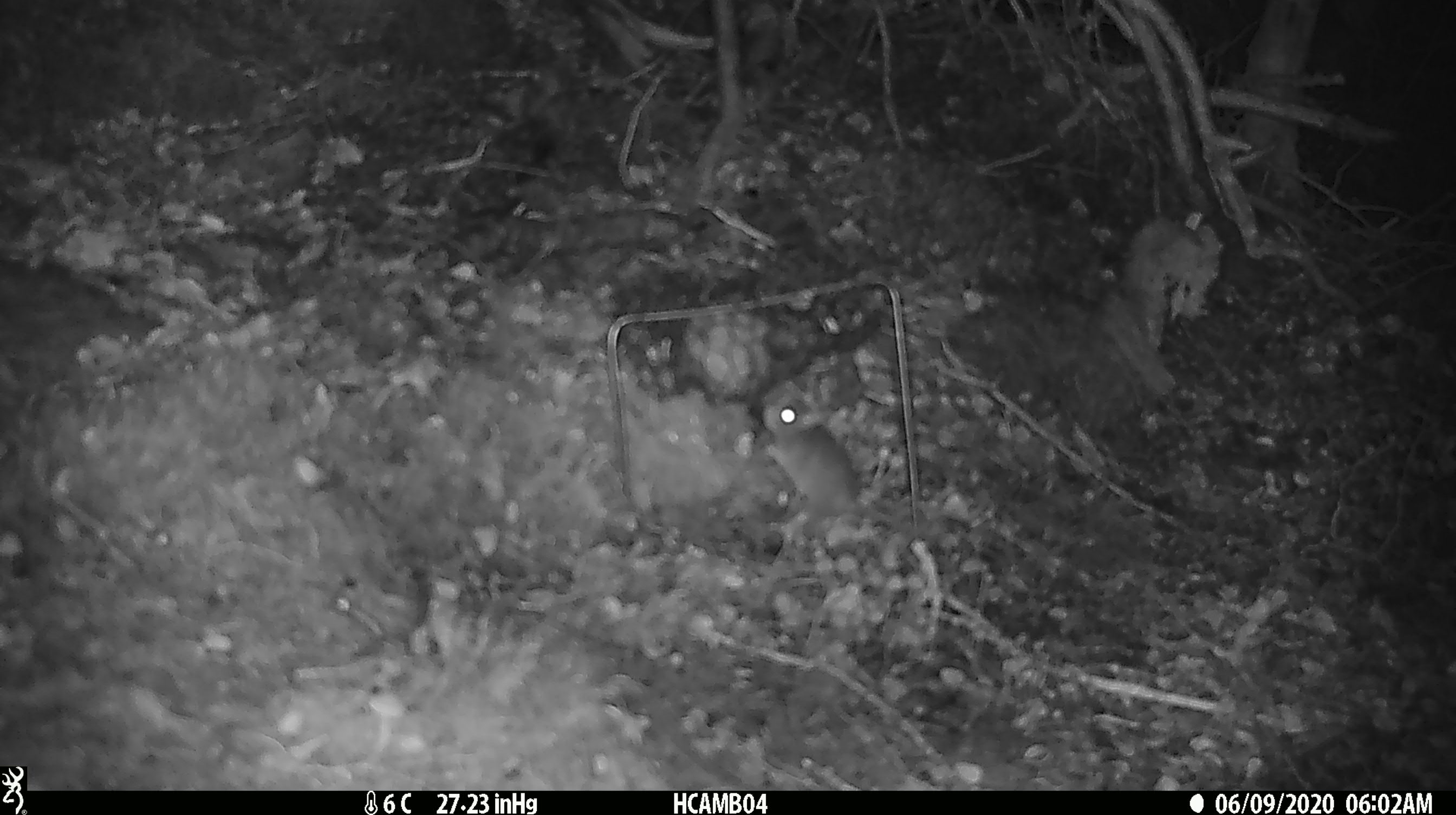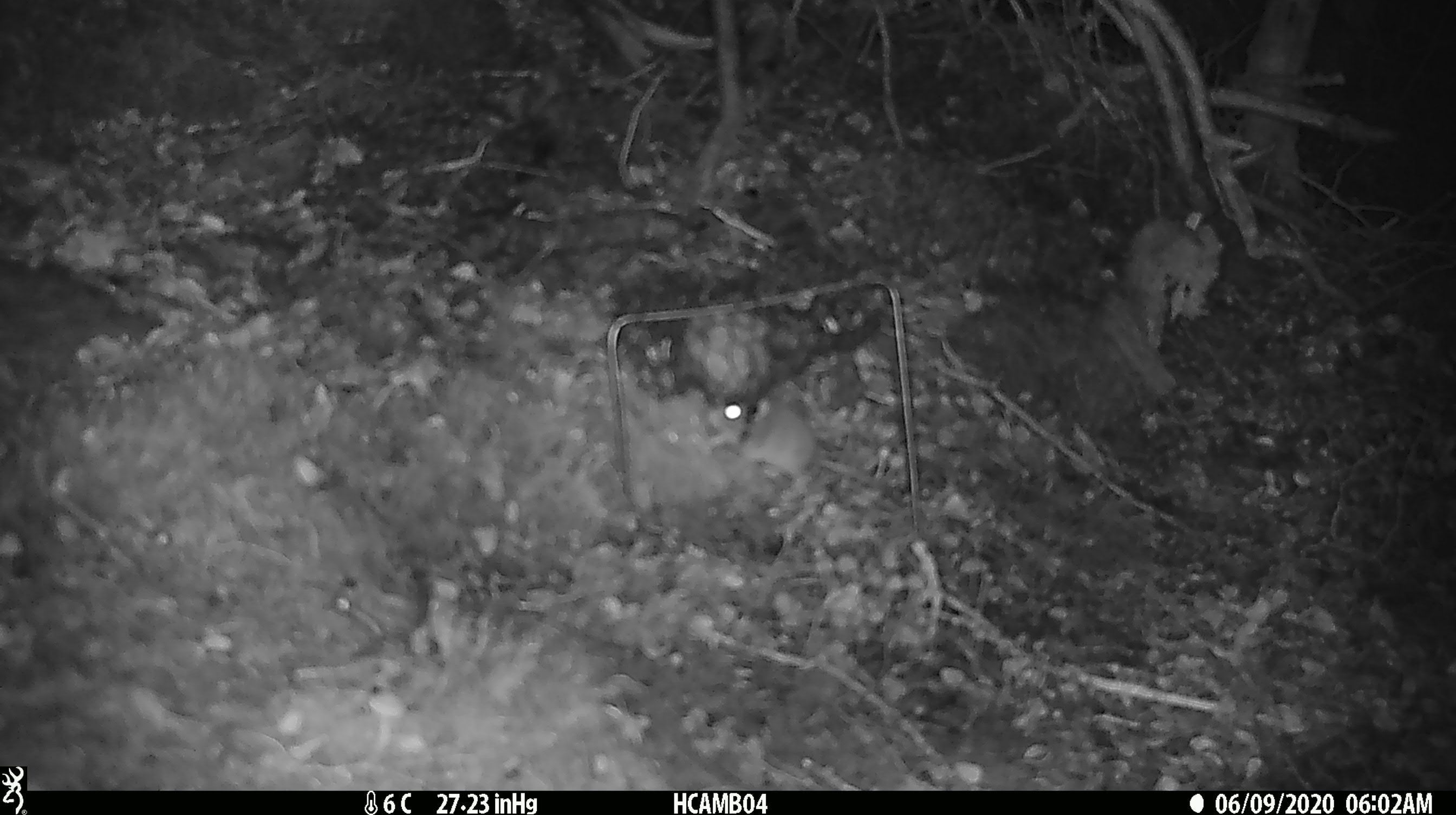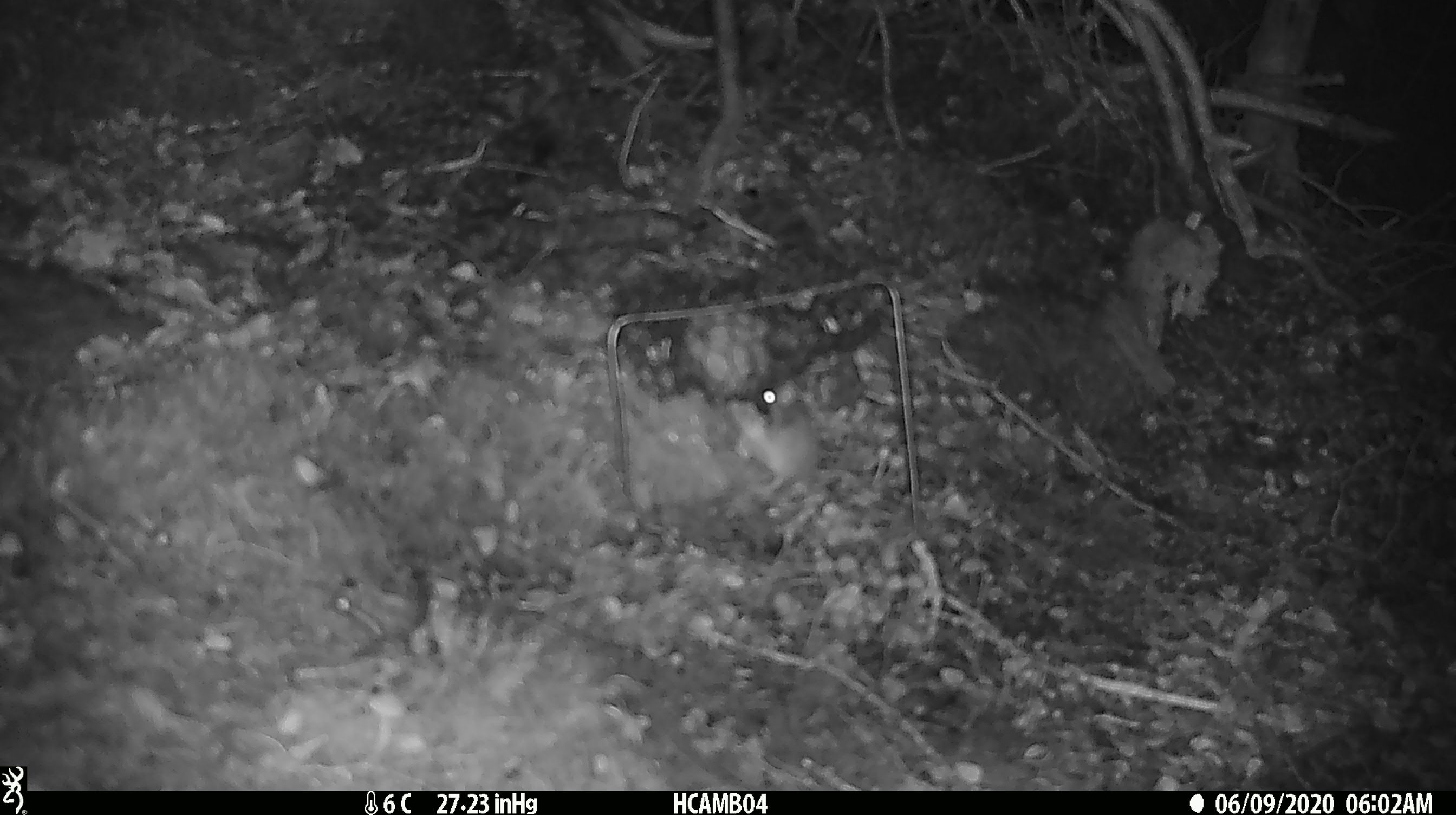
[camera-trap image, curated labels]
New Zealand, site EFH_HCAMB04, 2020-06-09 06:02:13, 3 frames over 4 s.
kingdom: Animalia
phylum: Chordata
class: Mammalia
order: Rodentia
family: Muridae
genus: Mus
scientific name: Mus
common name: mouse